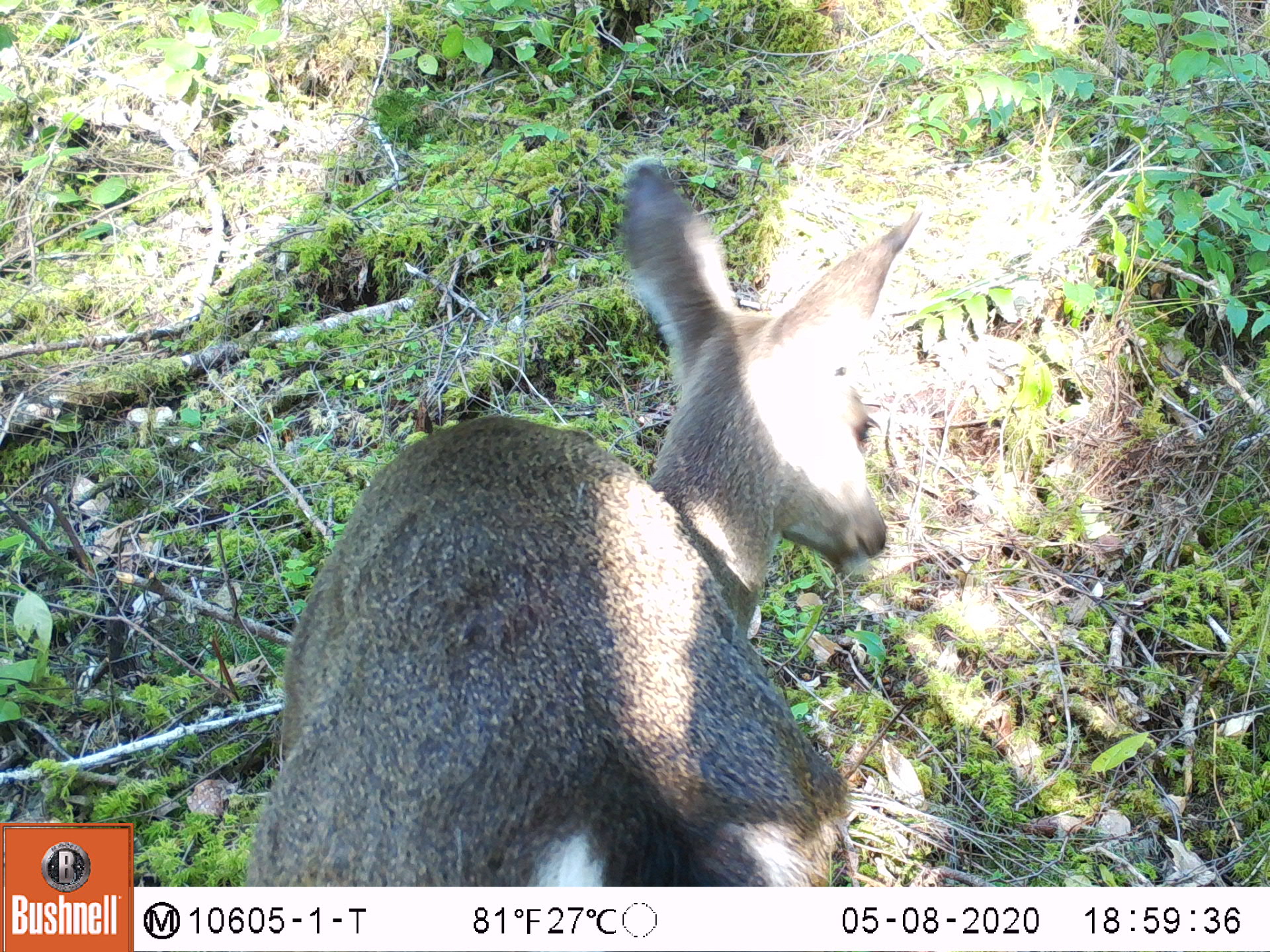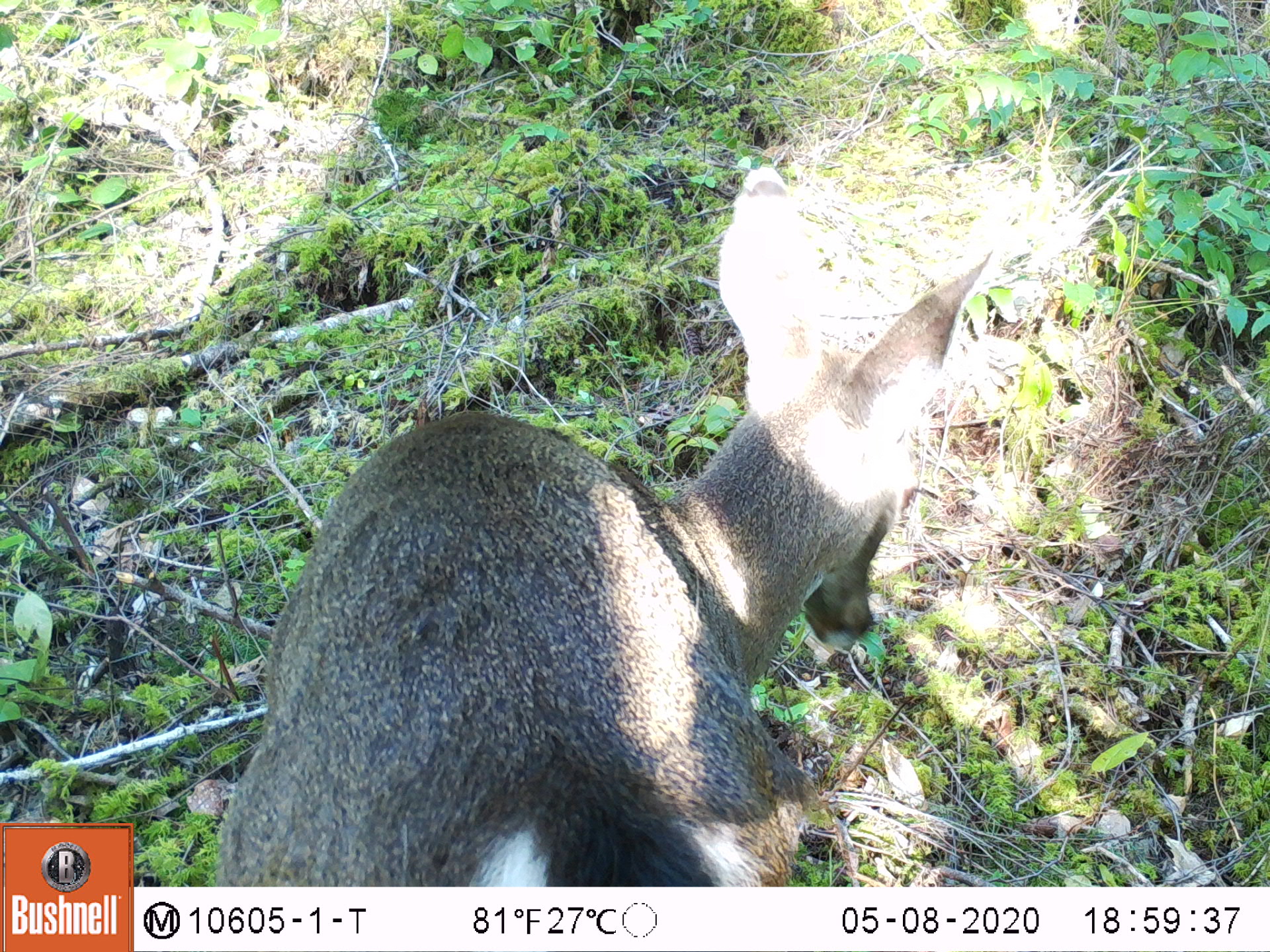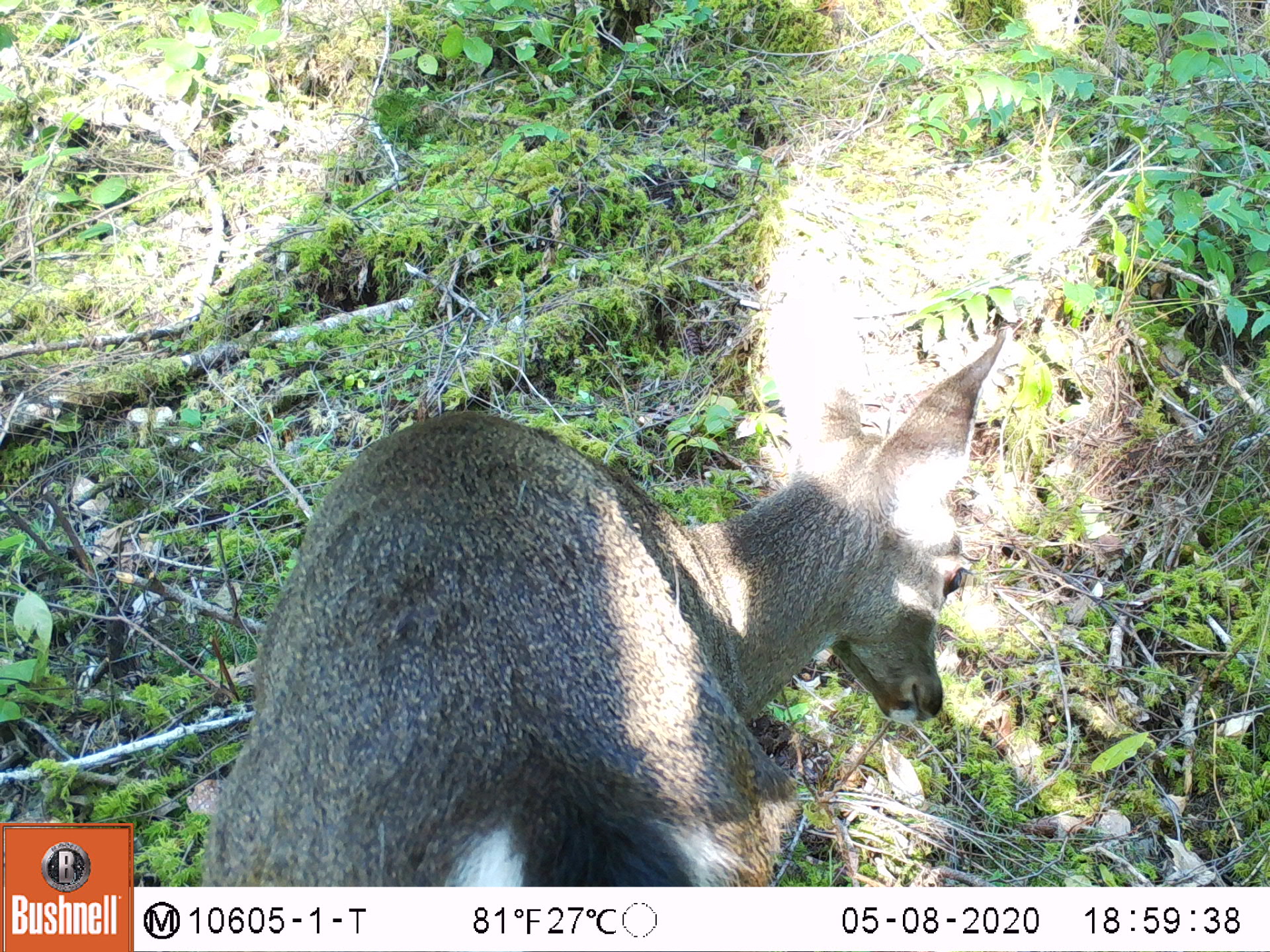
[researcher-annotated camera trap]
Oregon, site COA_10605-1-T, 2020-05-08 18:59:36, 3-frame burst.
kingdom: Animalia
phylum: Chordata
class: Mammalia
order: Artiodactyla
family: Cervidae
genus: Odocoileus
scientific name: Odocoileus hemionus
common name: black-tailed deer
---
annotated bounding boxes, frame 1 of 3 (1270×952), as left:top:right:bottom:
black-tailed deer: 225:144:933:871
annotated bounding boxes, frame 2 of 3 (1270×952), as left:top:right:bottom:
black-tailed deer: 199:155:1006:875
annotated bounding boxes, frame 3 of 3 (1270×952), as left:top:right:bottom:
black-tailed deer: 197:316:1026:875